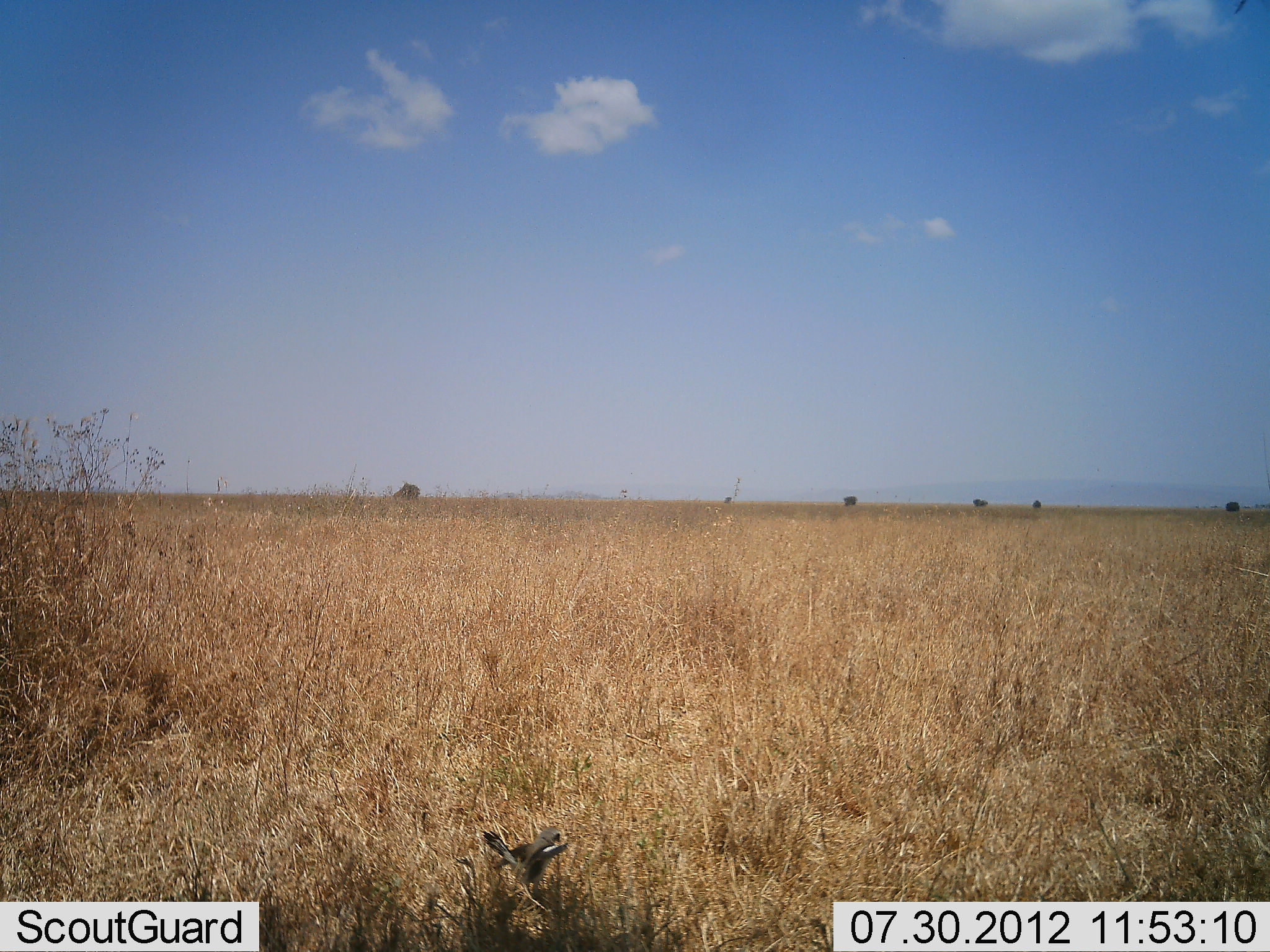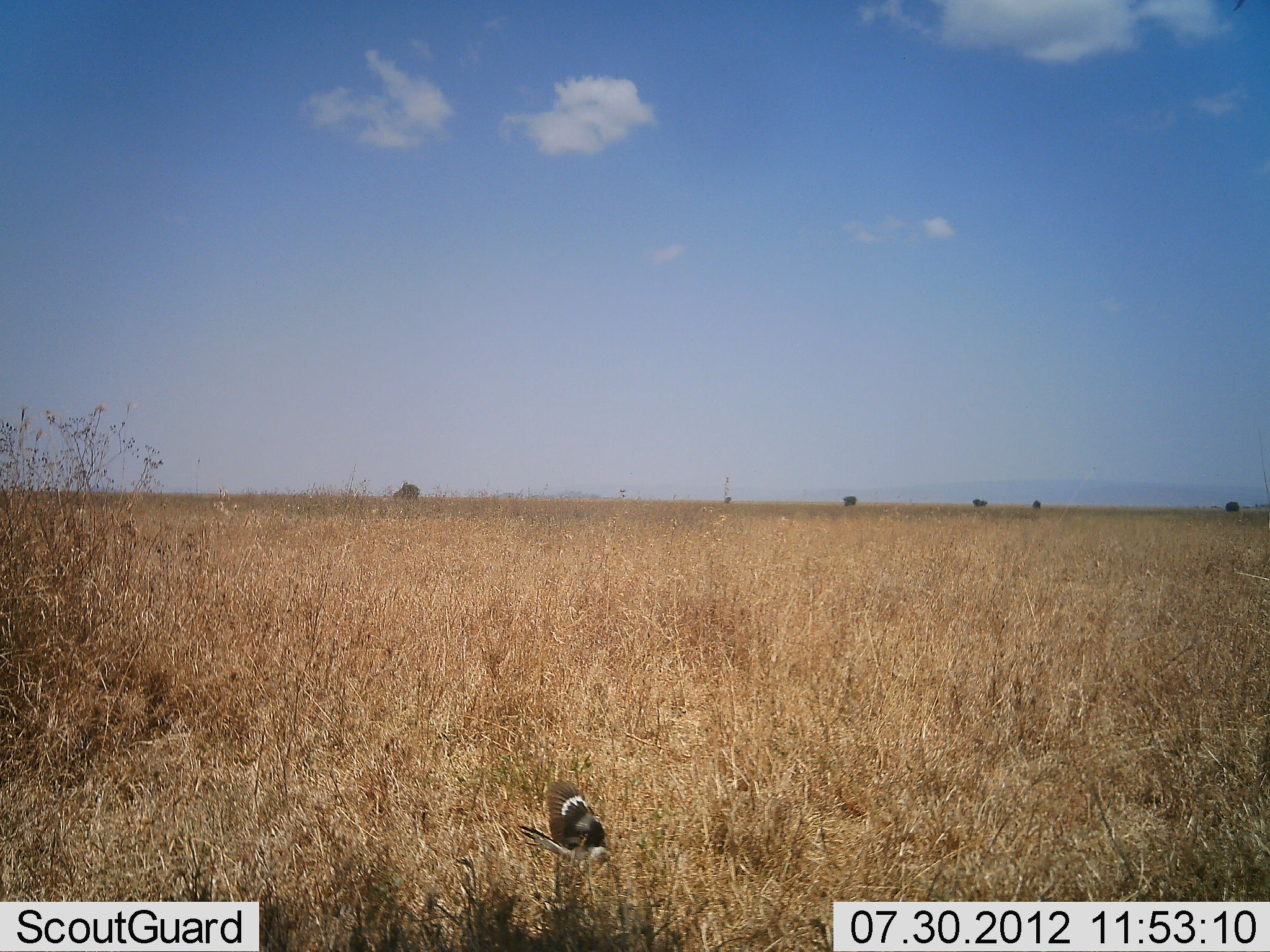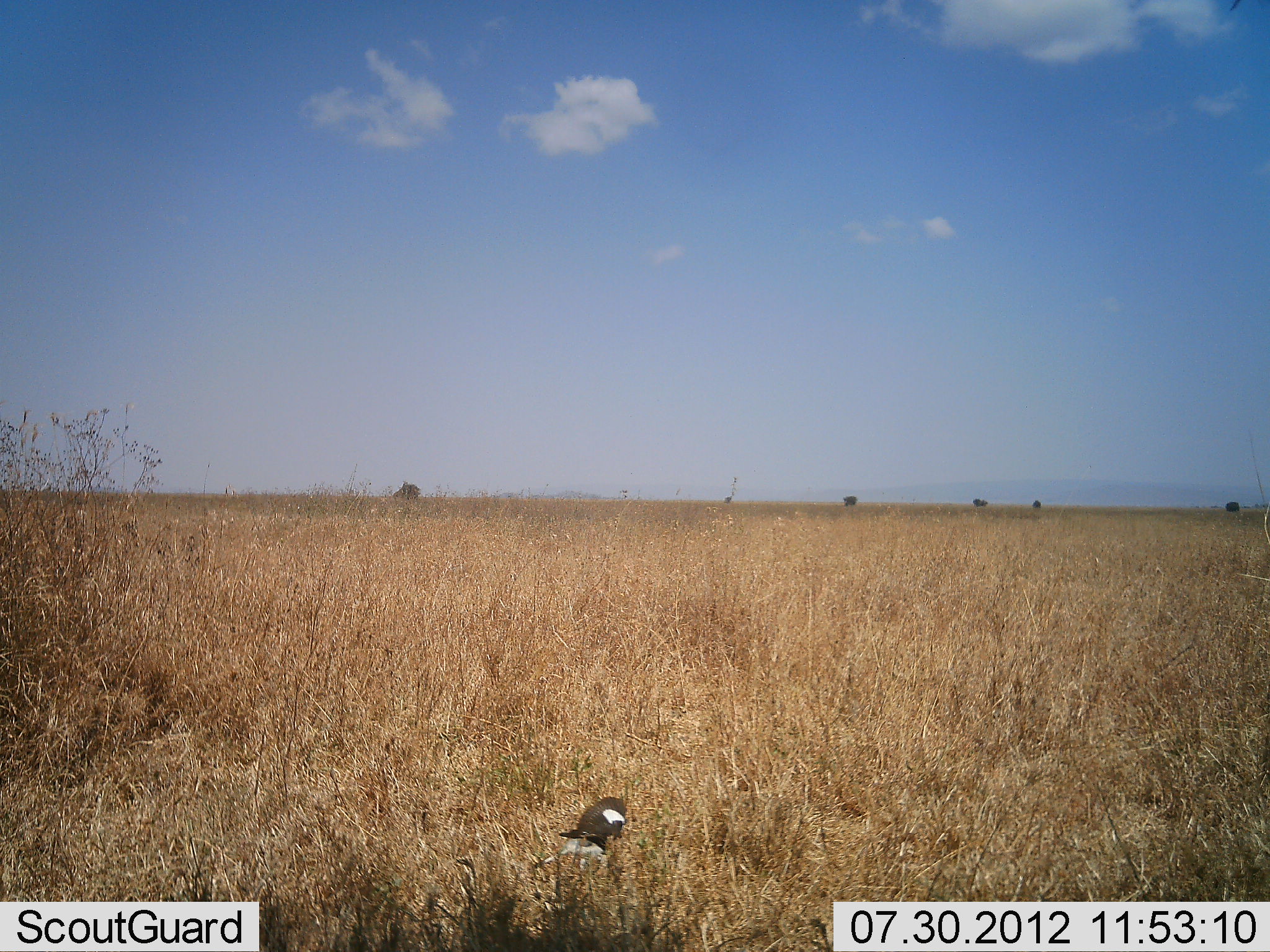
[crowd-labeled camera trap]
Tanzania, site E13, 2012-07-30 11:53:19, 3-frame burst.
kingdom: Animalia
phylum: Chordata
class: Aves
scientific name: Aves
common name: bird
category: otherbird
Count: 1.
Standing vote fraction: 0%.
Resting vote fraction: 0%.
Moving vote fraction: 90%.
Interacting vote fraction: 10%.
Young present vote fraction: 0%.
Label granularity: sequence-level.